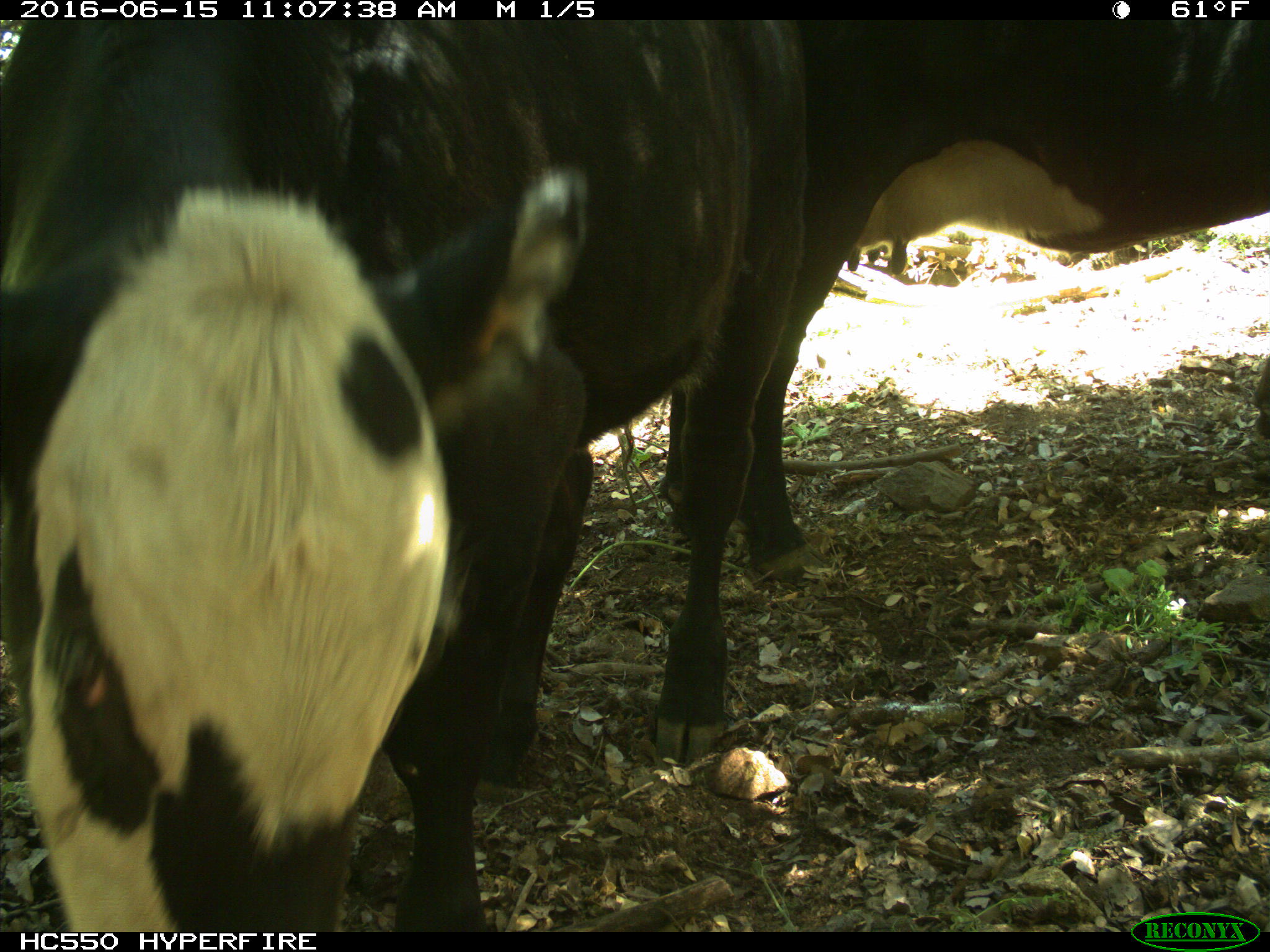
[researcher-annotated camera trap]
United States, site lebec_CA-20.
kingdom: Animalia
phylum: Chordata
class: Mammalia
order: Artiodactyla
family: Bovidae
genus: Bos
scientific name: Bos taurus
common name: domestic cow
Bos taurus (domestic cow).